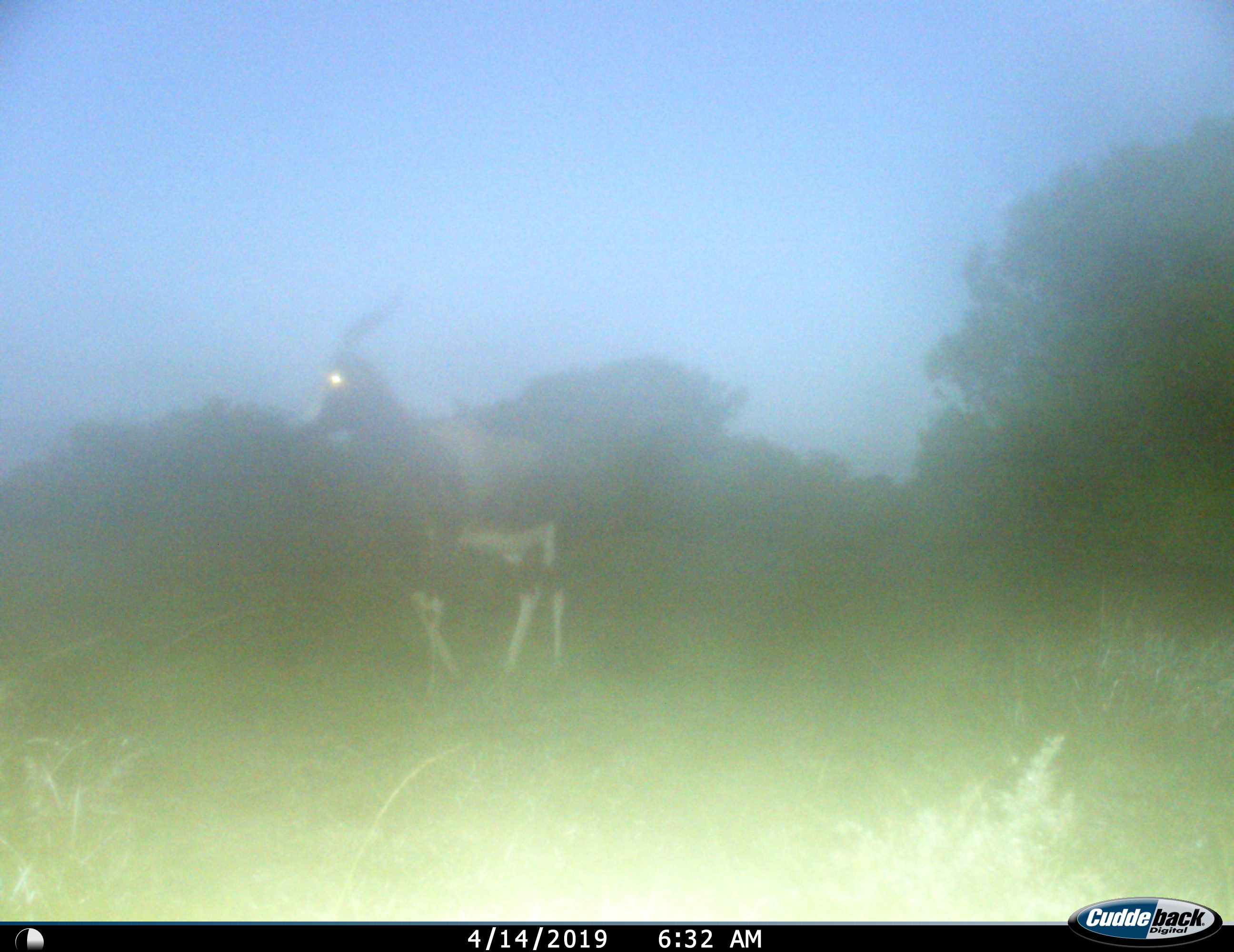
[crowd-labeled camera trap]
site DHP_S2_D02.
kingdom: Animalia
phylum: Chordata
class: Mammalia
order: Artiodactyla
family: Bovidae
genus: Damaliscus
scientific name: Damaliscus pygargus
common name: bontebok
Bontebok (Damaliscus pygargus), count 1. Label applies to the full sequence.